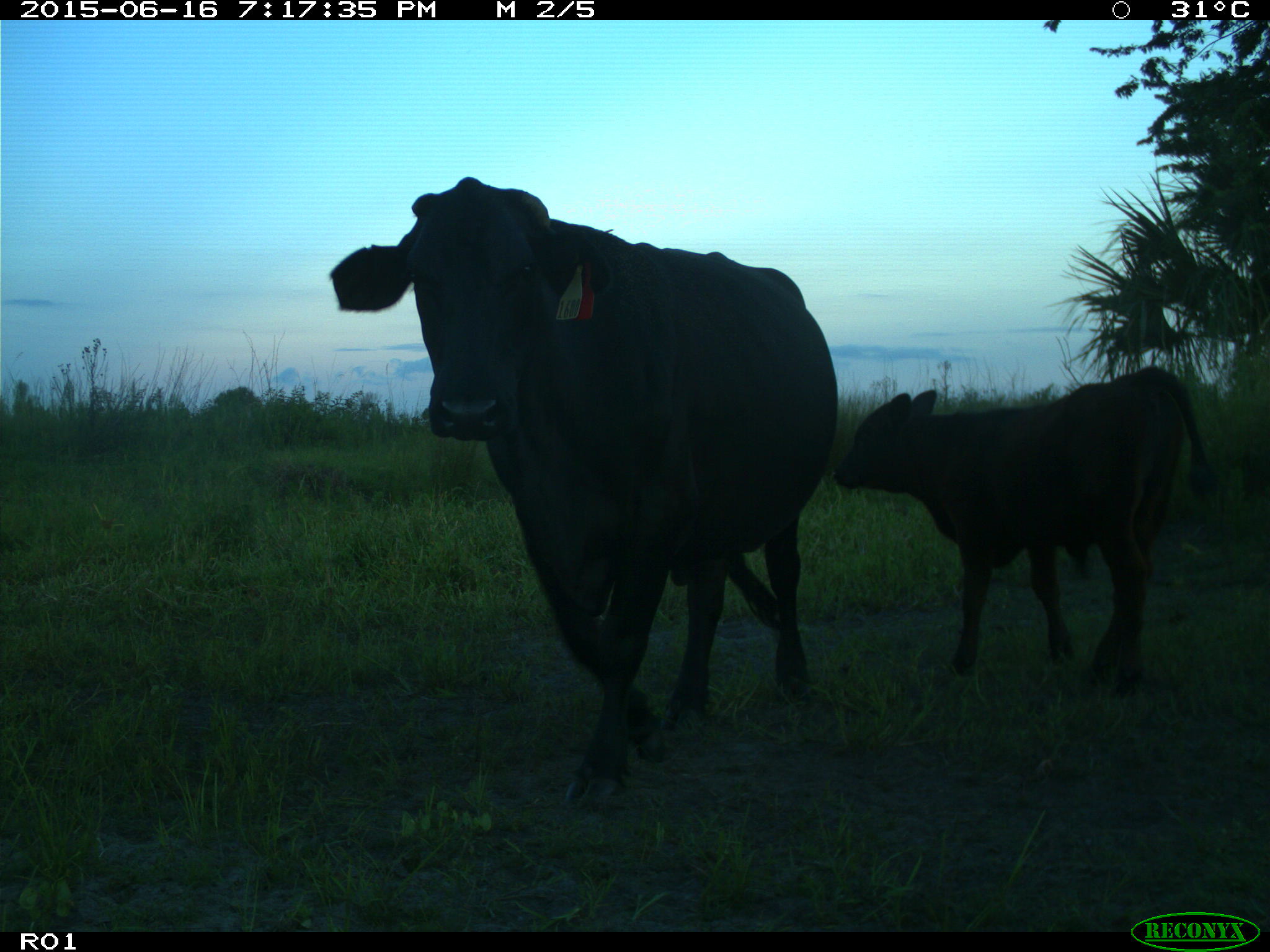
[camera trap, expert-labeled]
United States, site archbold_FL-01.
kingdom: Animalia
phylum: Chordata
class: Mammalia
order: Artiodactyla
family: Bovidae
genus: Bos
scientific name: Bos taurus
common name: domestic cow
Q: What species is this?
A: Bos taurus (domestic cow).